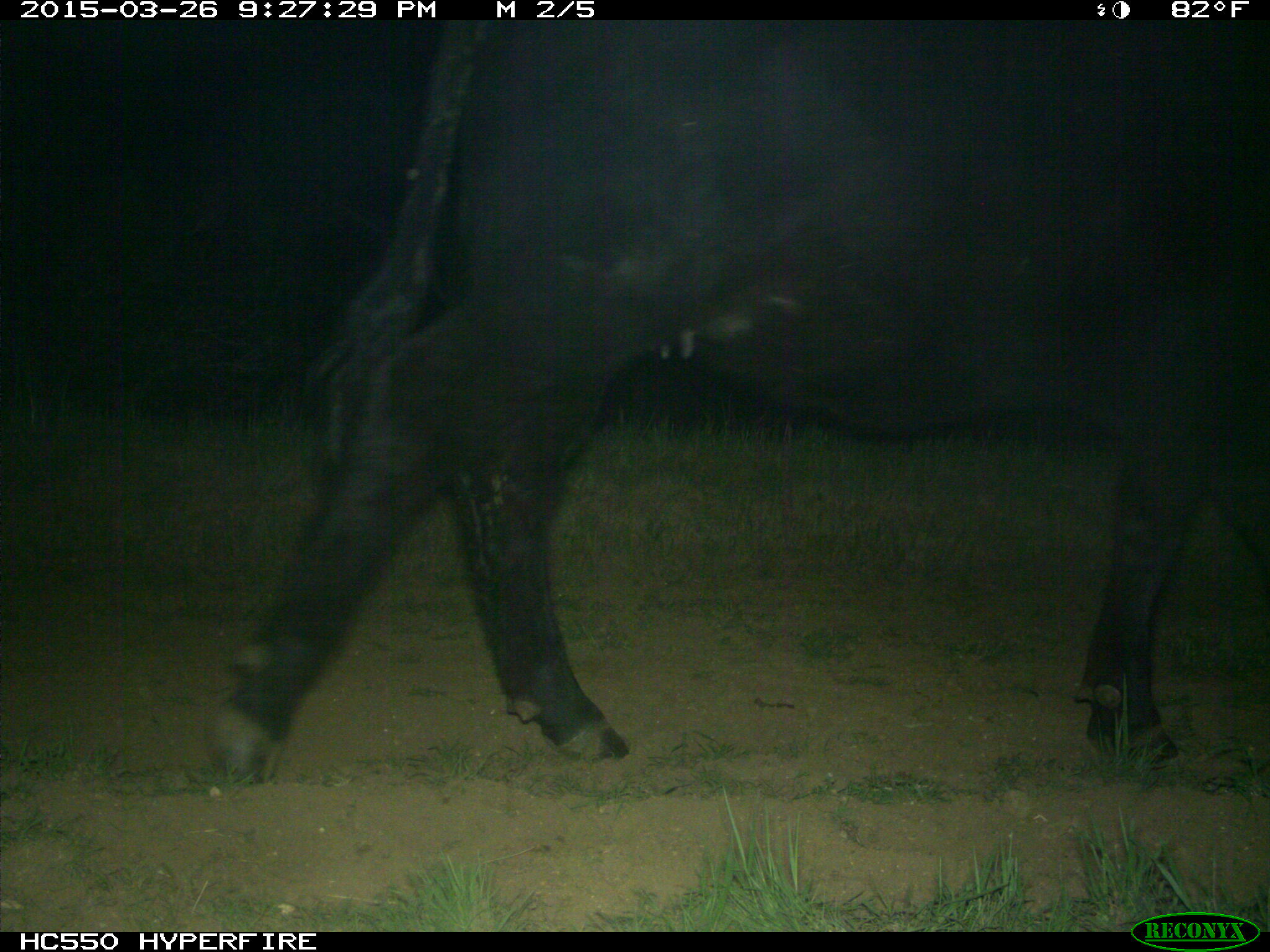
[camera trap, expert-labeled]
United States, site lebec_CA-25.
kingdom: Animalia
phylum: Chordata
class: Mammalia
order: Artiodactyla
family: Bovidae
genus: Bos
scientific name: Bos taurus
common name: domestic cow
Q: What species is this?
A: Bos taurus (domestic cow).